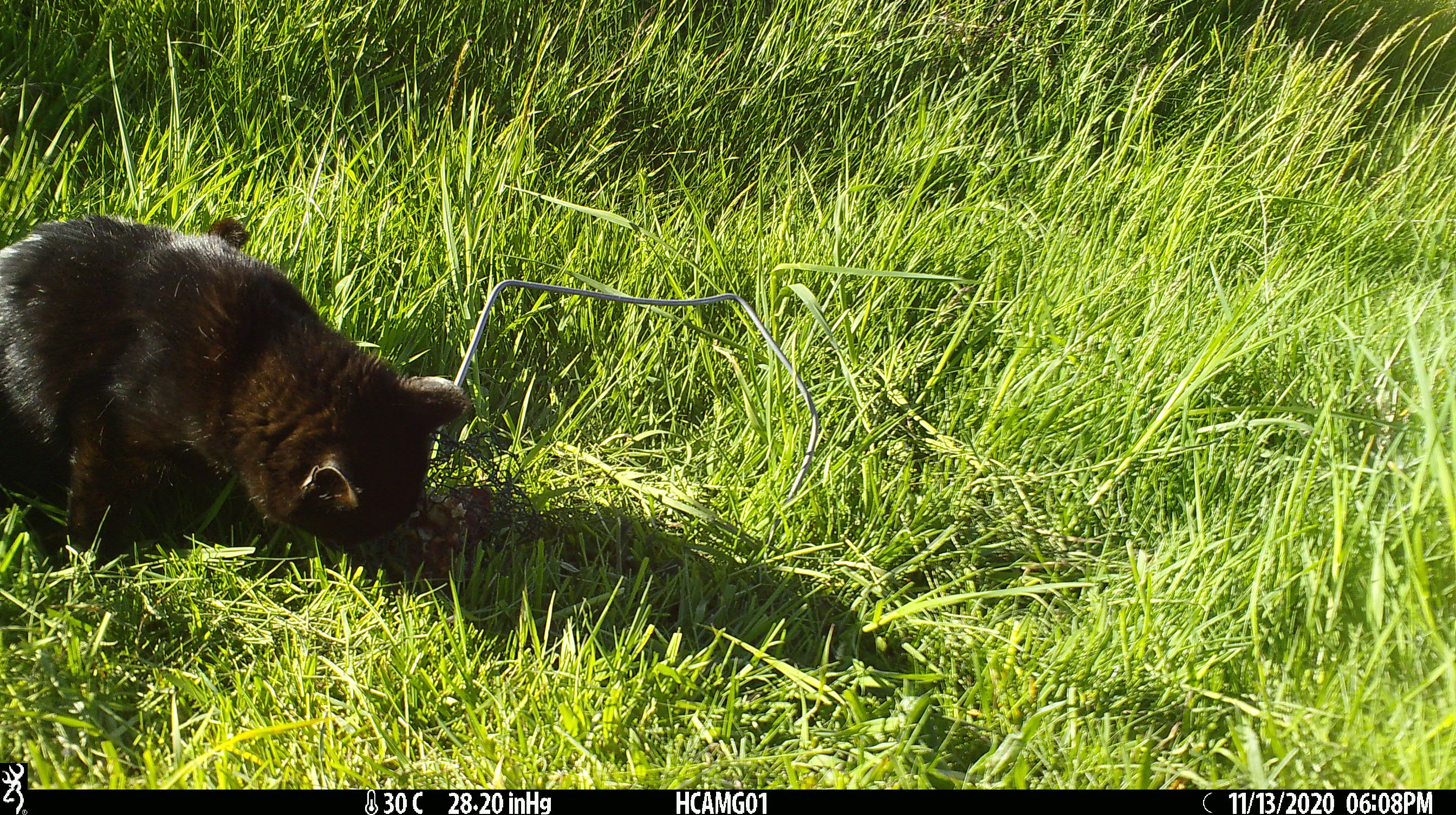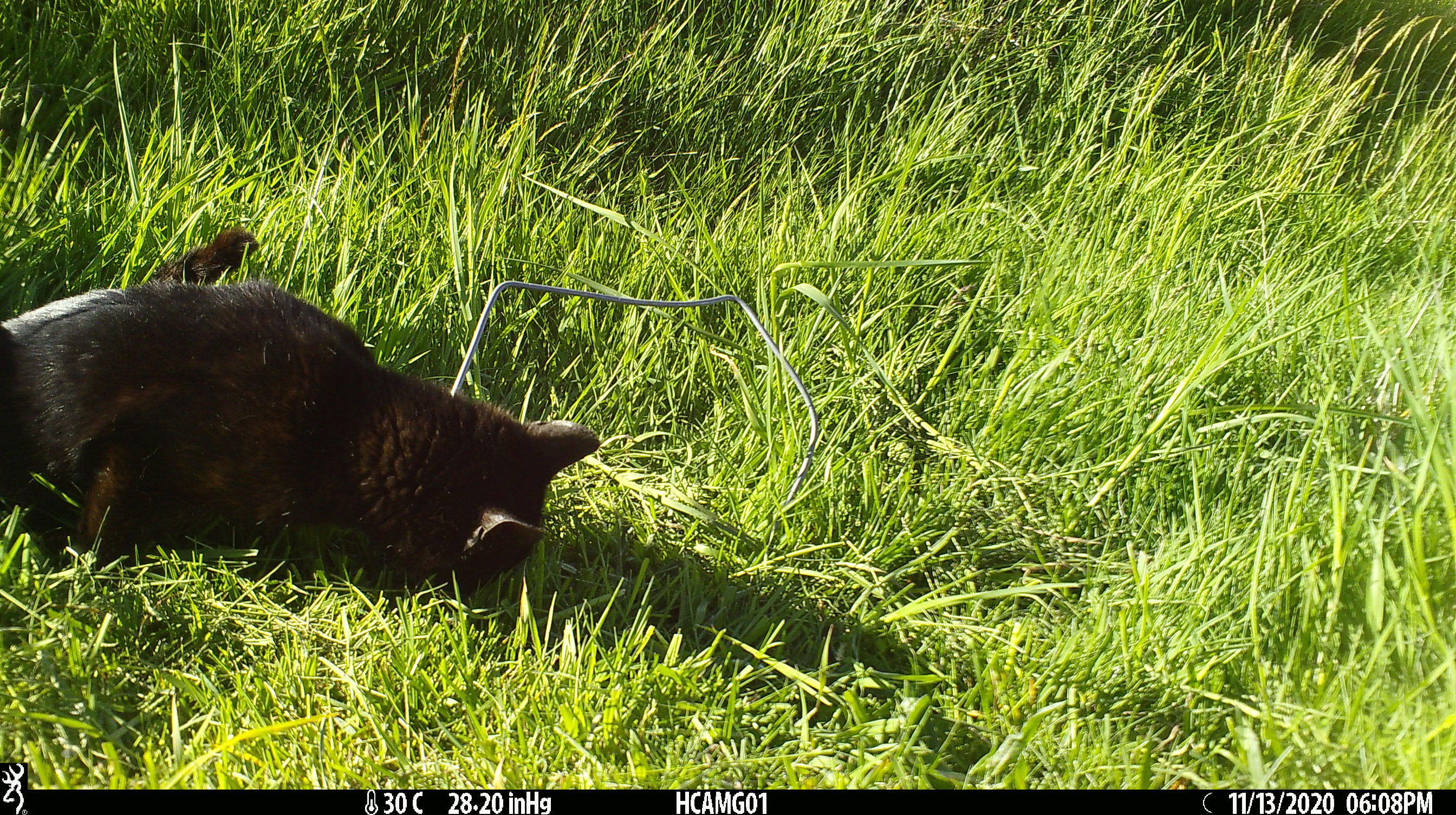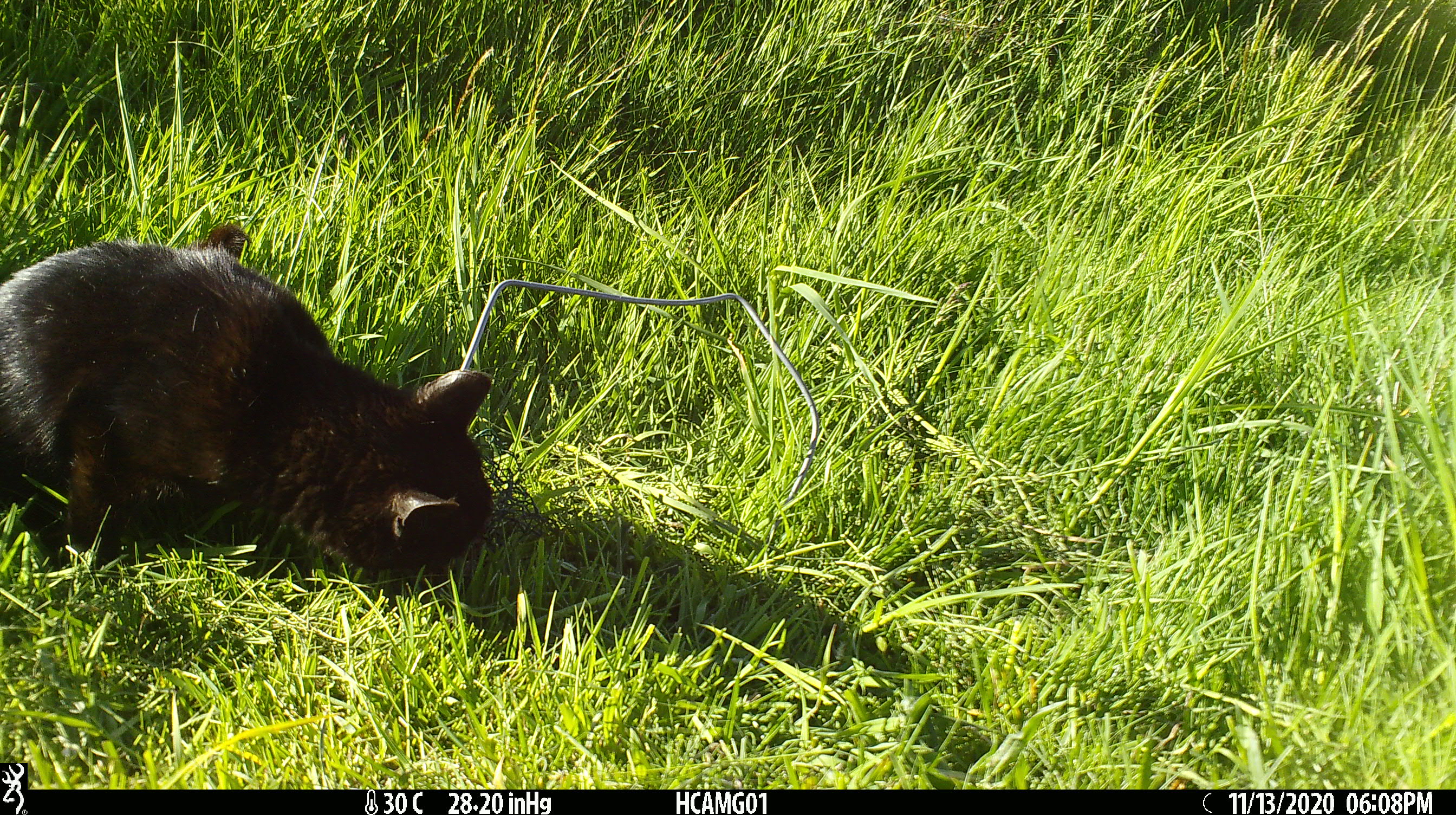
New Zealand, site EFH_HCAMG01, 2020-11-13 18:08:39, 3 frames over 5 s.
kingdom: Animalia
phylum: Chordata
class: Mammalia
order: Carnivora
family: Felidae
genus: Felis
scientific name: Felis catus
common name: domestic cat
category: cat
Cat (domestic cat) (Felis catus).